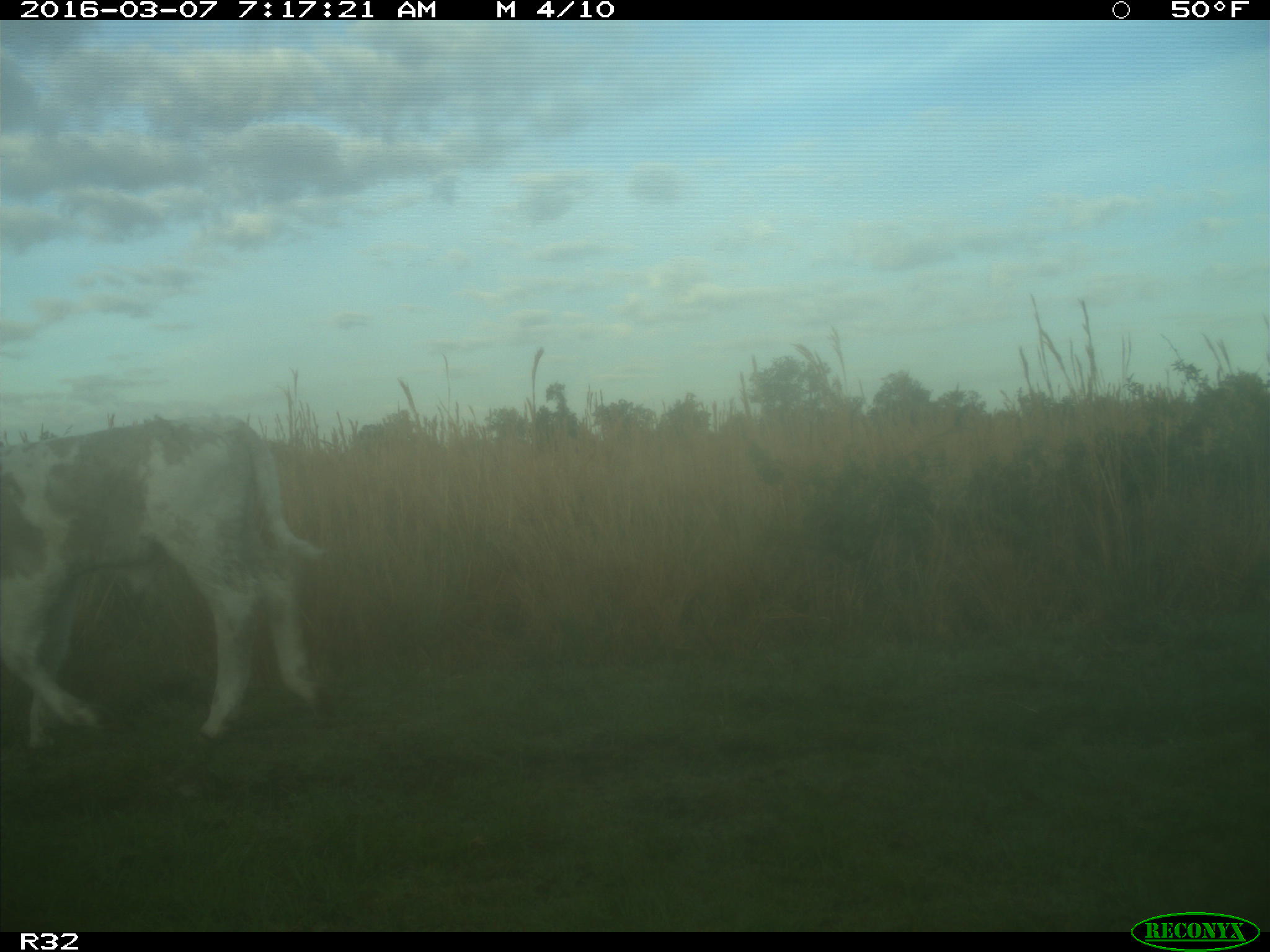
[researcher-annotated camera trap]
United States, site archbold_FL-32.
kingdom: Animalia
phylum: Chordata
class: Mammalia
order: Artiodactyla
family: Bovidae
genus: Bos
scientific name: Bos taurus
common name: domestic cow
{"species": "Bos taurus (domestic cow)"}